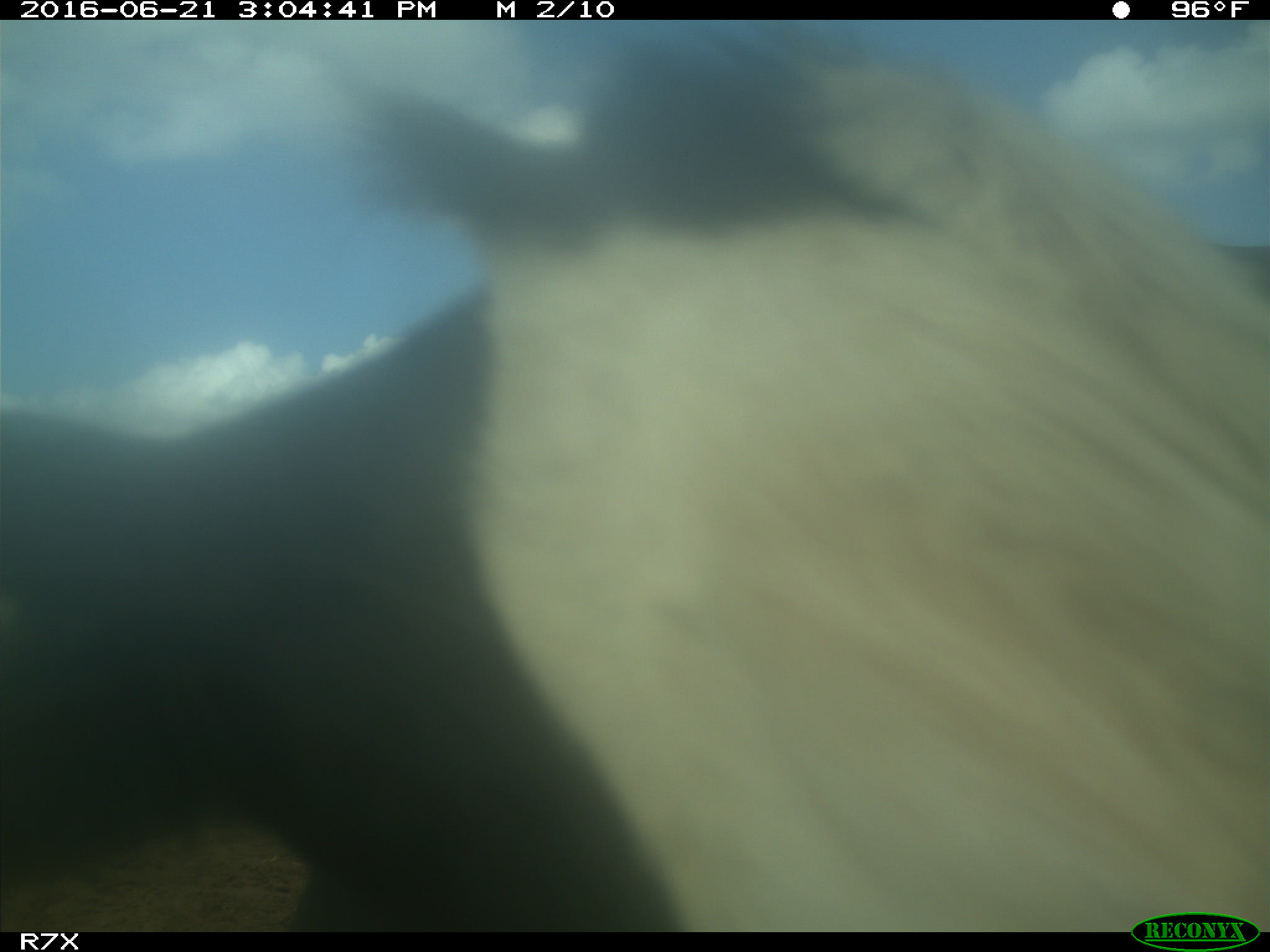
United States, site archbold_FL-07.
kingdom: Animalia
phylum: Chordata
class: Mammalia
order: Artiodactyla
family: Bovidae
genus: Bos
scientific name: Bos taurus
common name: domestic cow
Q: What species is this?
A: Bos taurus (domestic cow).